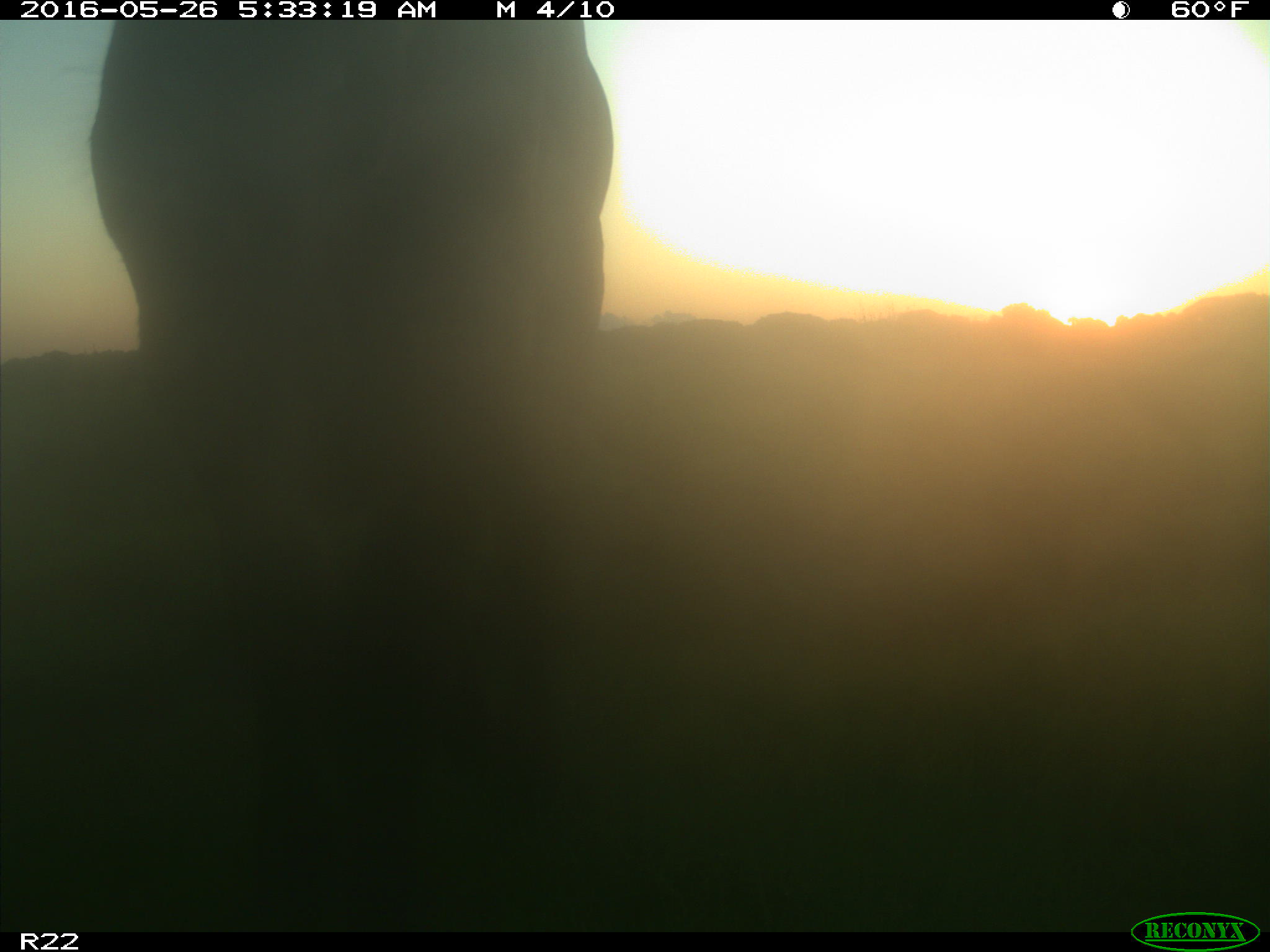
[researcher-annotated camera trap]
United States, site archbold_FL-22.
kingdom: Animalia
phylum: Chordata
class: Mammalia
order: Artiodactyla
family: Bovidae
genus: Bos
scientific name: Bos taurus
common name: domestic cow